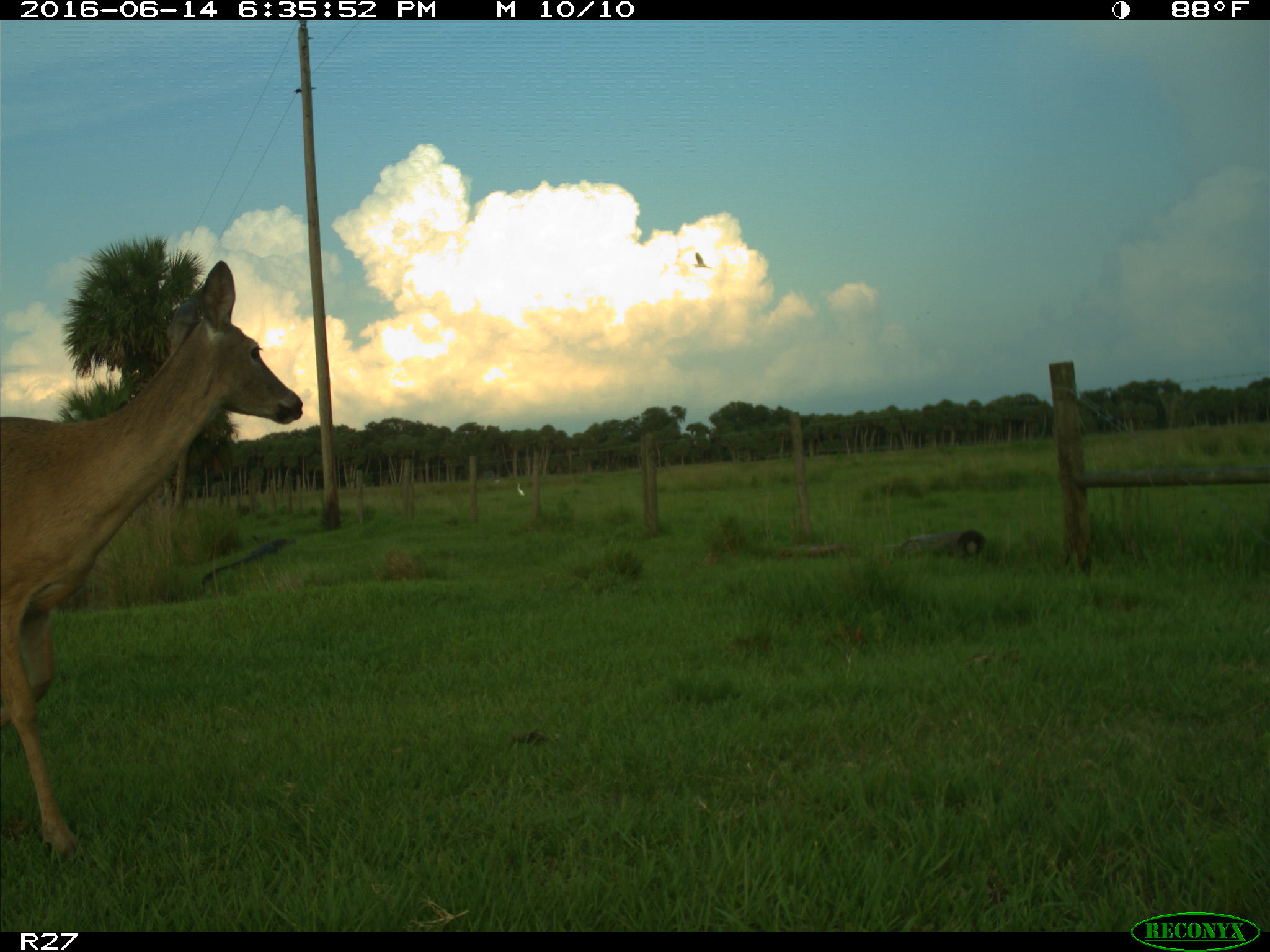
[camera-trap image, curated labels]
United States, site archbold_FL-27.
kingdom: Animalia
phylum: Chordata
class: Mammalia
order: Artiodactyla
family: Cervidae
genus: Odocoileus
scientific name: Odocoileus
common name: deer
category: unidentified deer